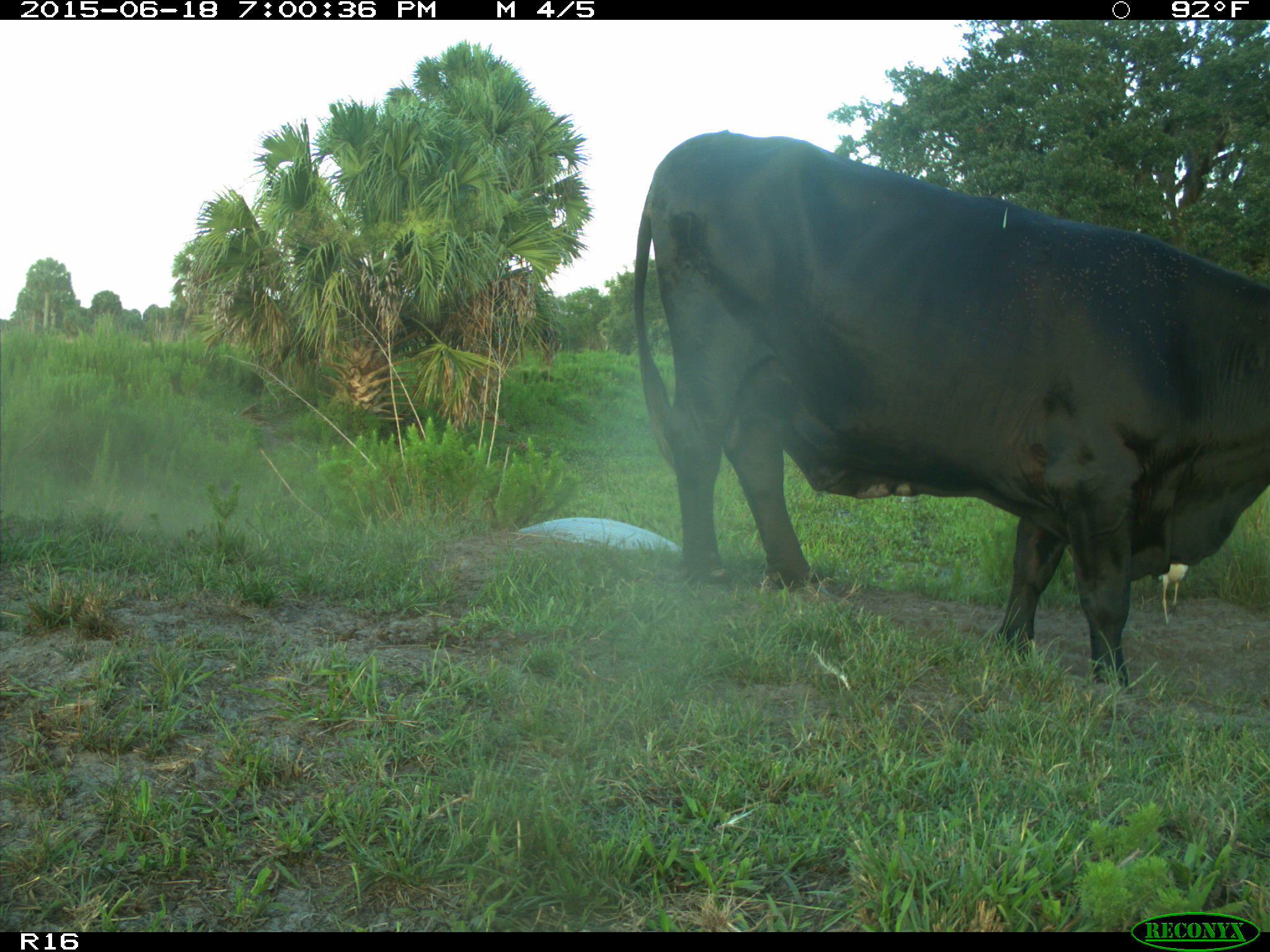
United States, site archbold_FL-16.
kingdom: Animalia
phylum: Chordata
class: Mammalia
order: Artiodactyla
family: Bovidae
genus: Bos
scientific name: Bos taurus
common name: domestic cow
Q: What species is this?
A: Bos taurus (domestic cow).